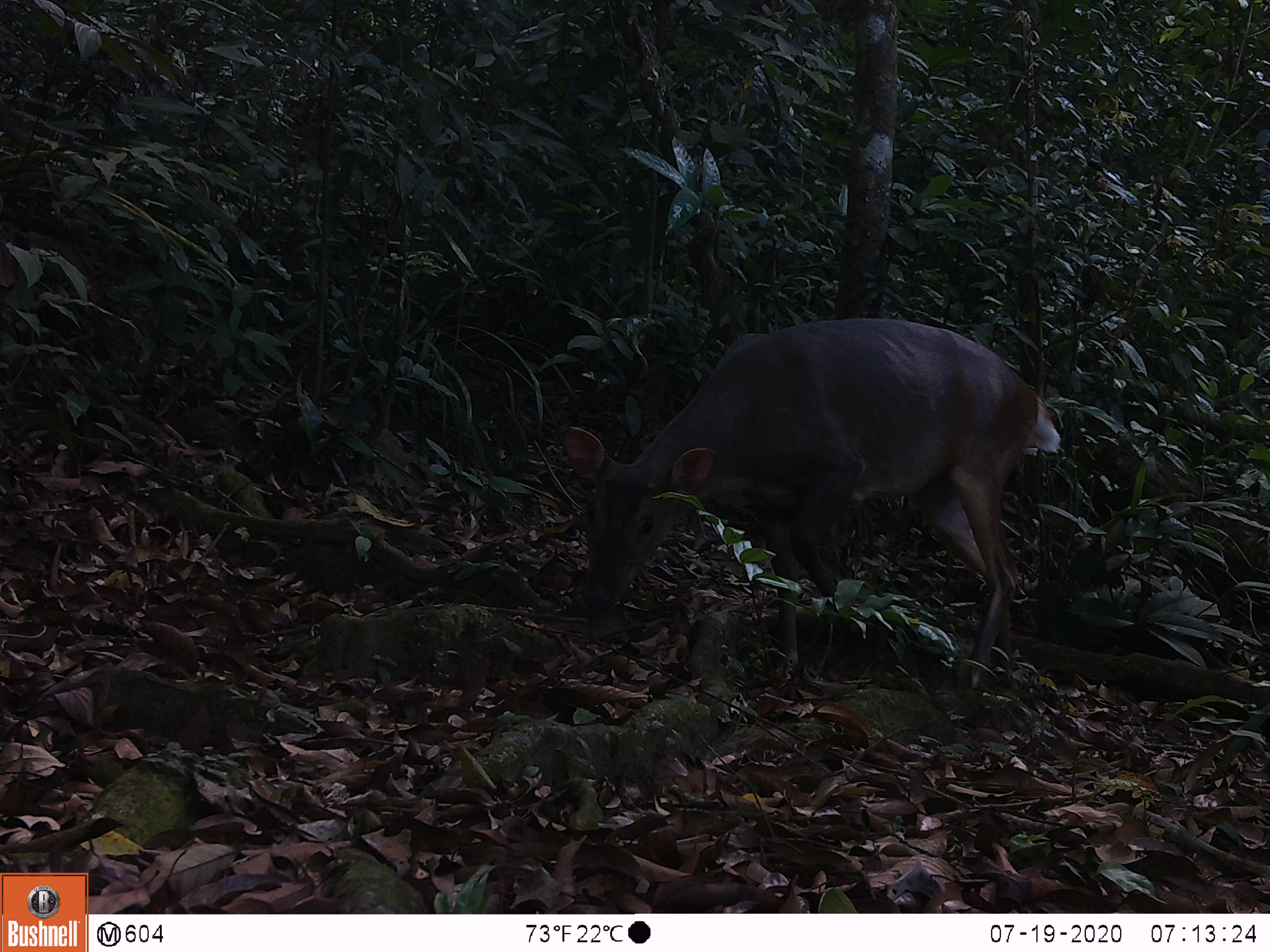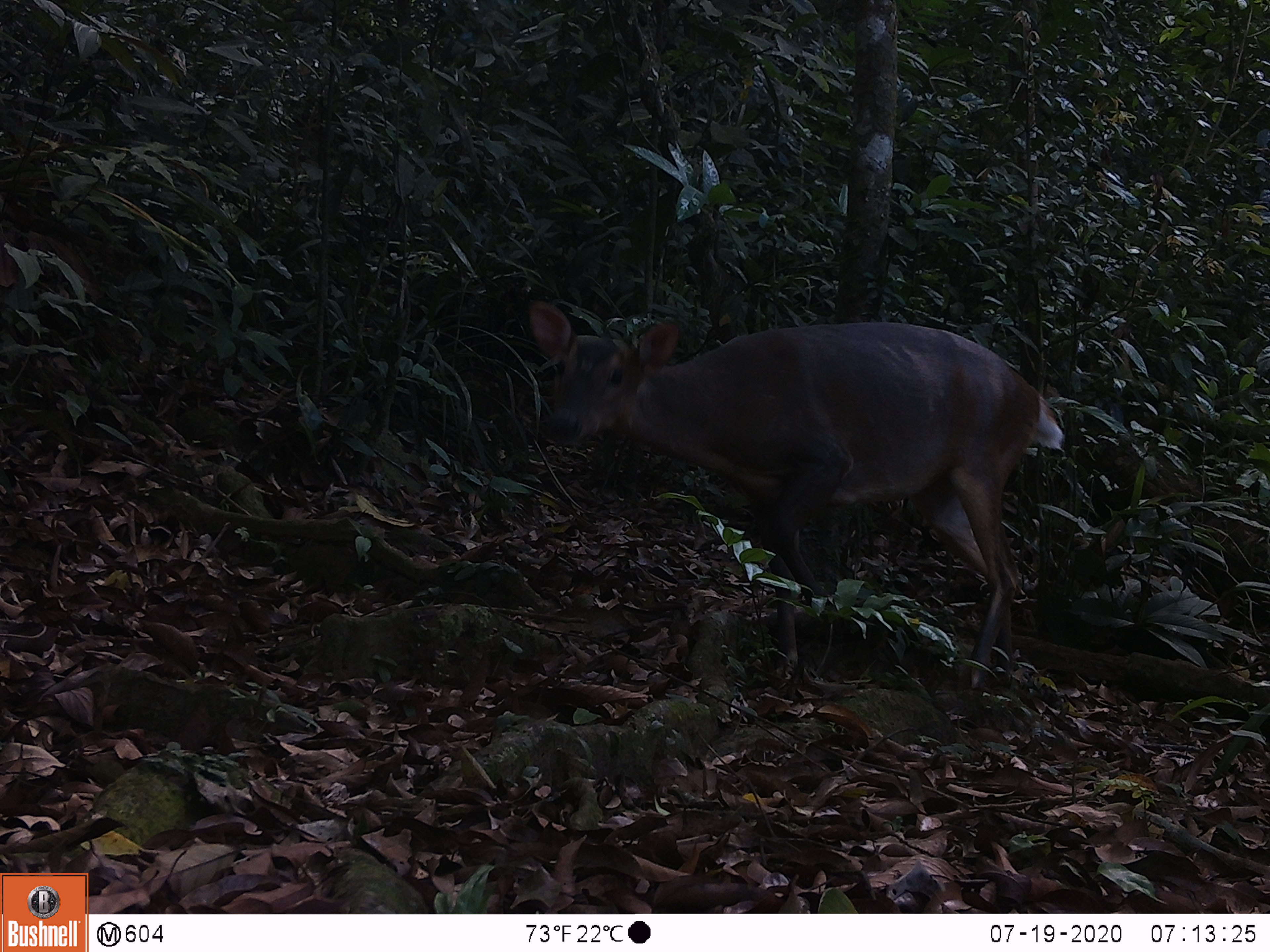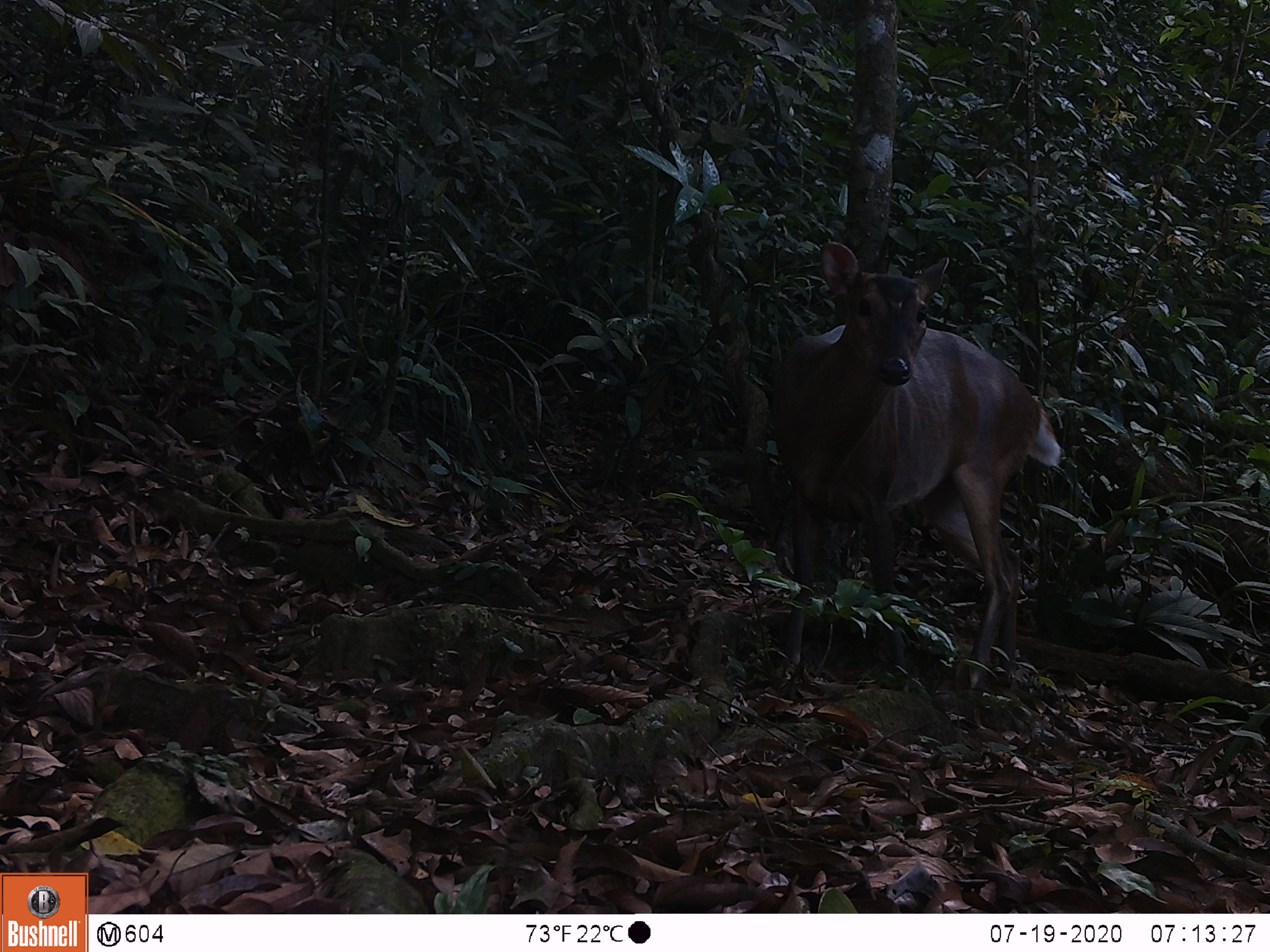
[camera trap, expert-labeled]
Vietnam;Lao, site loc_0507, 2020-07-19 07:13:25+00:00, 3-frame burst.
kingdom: Animalia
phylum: Chordata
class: Mammalia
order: Artiodactyla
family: Cervidae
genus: Muntiacus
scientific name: Muntiacus vuquangensis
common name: large-antlered muntjac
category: large antlered muntjac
Large antlered muntjac (large-antlered muntjac) (Muntiacus vuquangensis). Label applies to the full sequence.